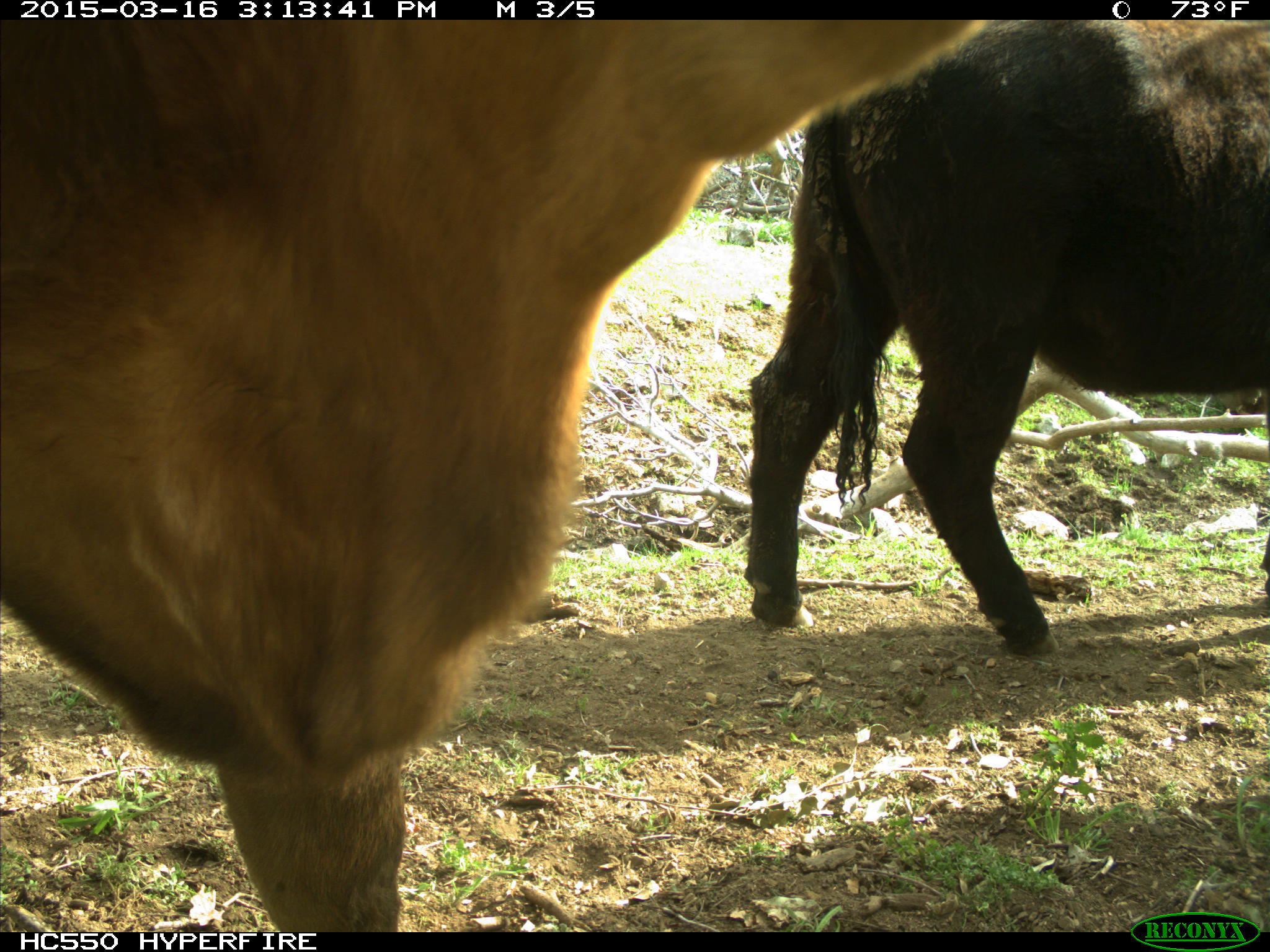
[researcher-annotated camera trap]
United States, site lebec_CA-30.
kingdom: Animalia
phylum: Chordata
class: Mammalia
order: Artiodactyla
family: Bovidae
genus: Bos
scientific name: Bos taurus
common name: domestic cow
Bos taurus (domestic cow).